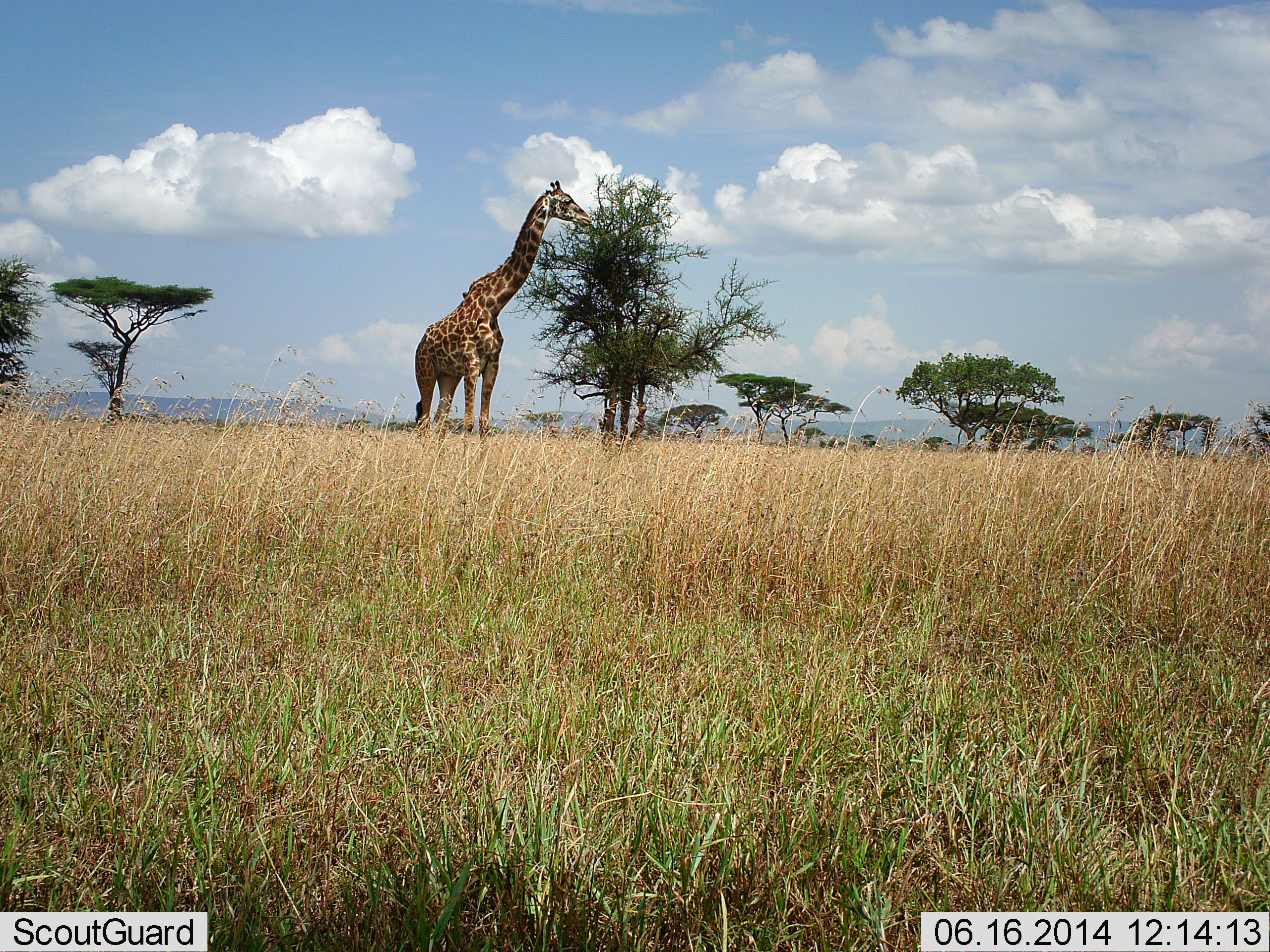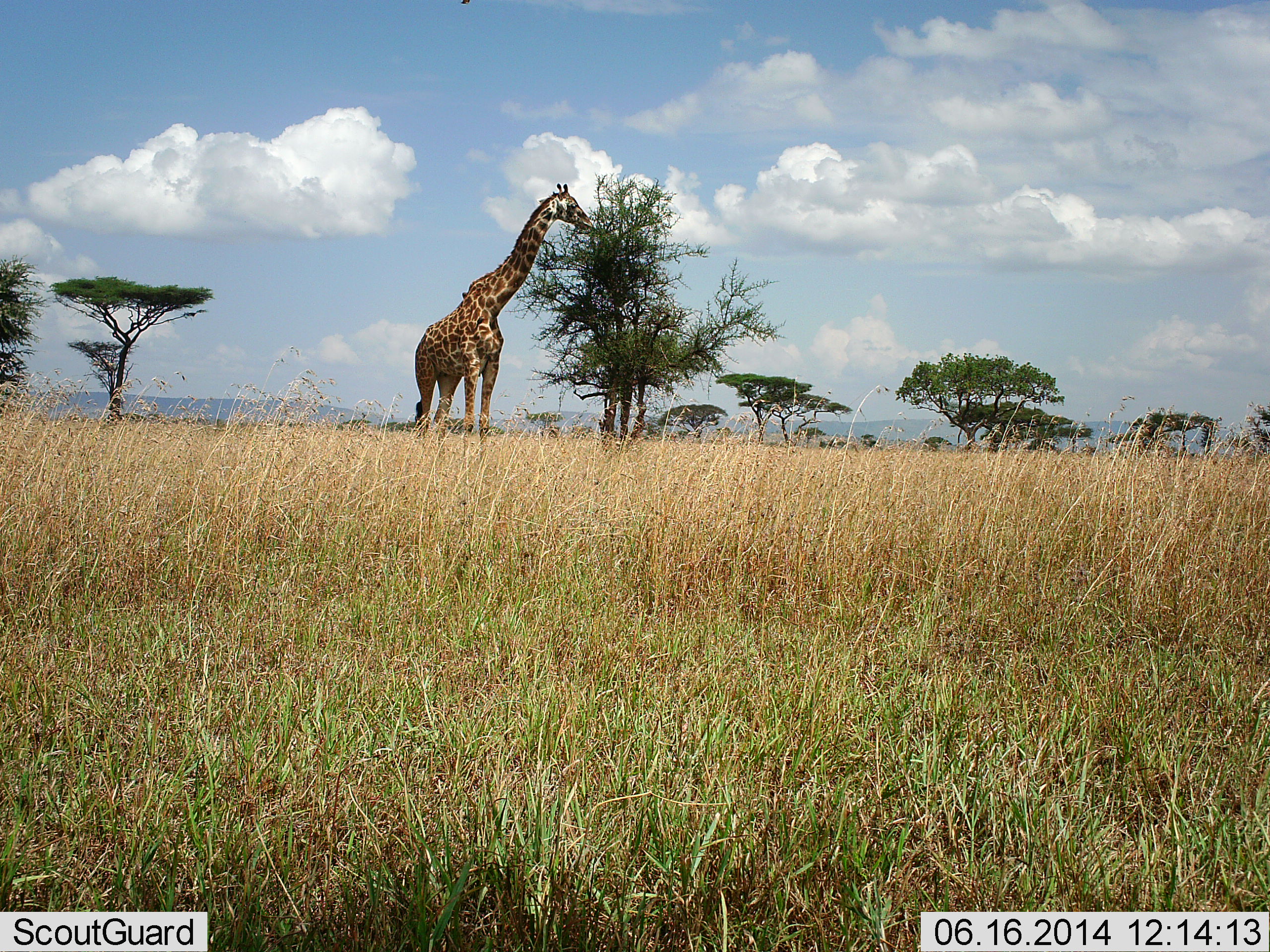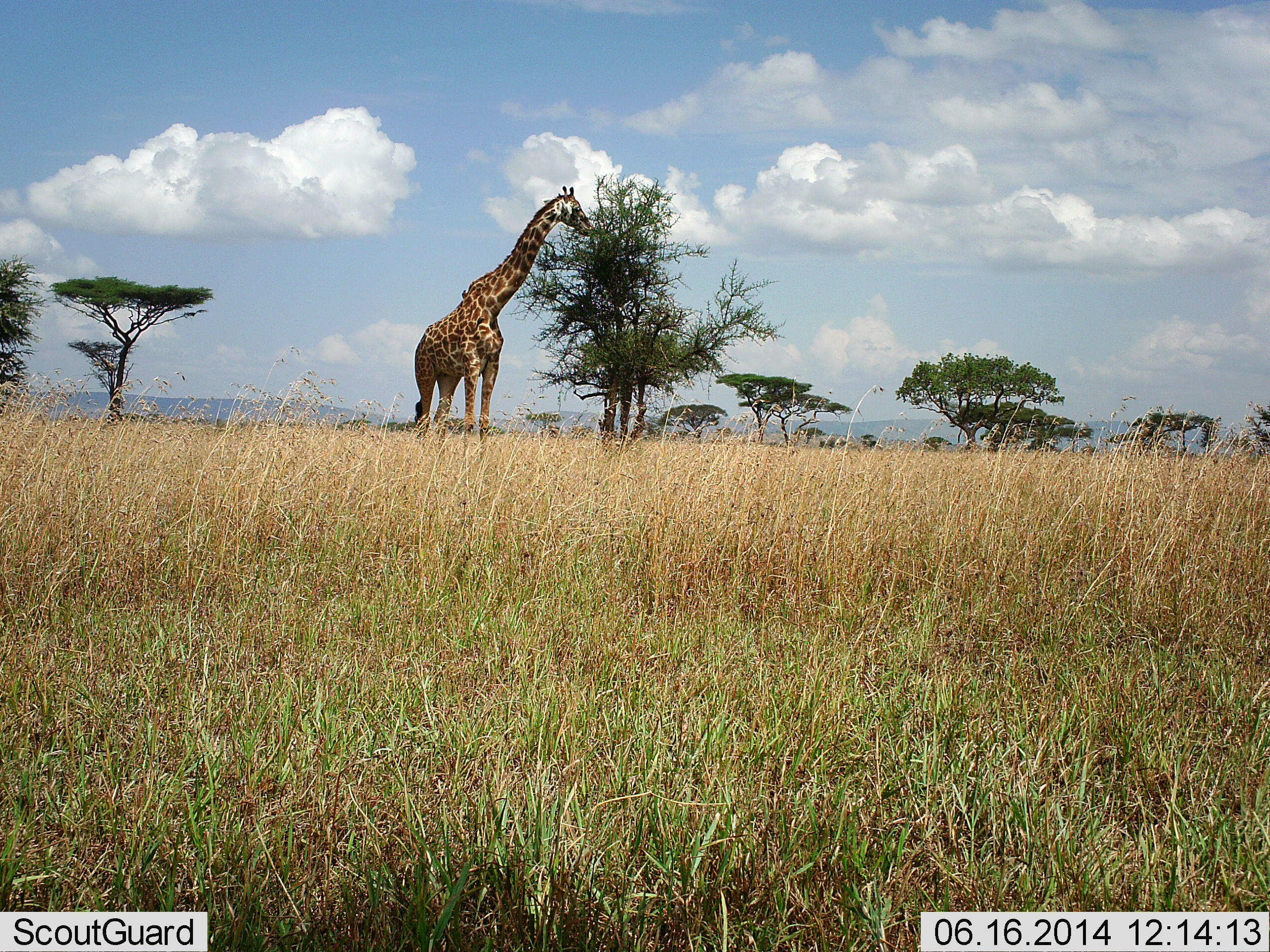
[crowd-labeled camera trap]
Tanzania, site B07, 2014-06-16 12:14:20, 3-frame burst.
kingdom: Animalia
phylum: Chordata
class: Mammalia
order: Artiodactyla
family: Giraffidae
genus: Giraffa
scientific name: Giraffa camelopardalis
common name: giraffe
Giraffe (Giraffa camelopardalis), count 1. Behavior (volunteer vote fractions): standing 30%, resting 0%, moving 0%, interacting 0%. Young present (vote fraction): 0%. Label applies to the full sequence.